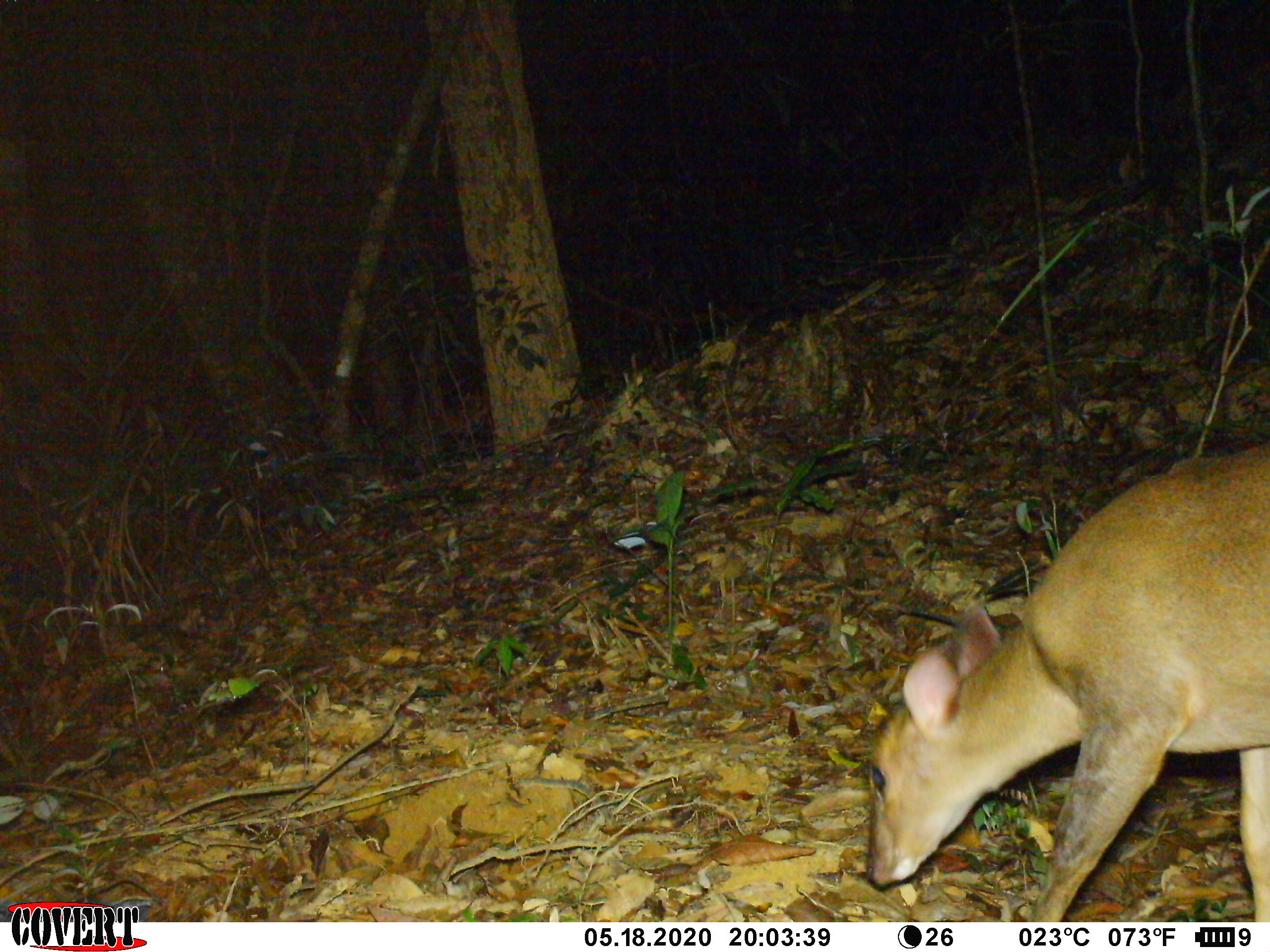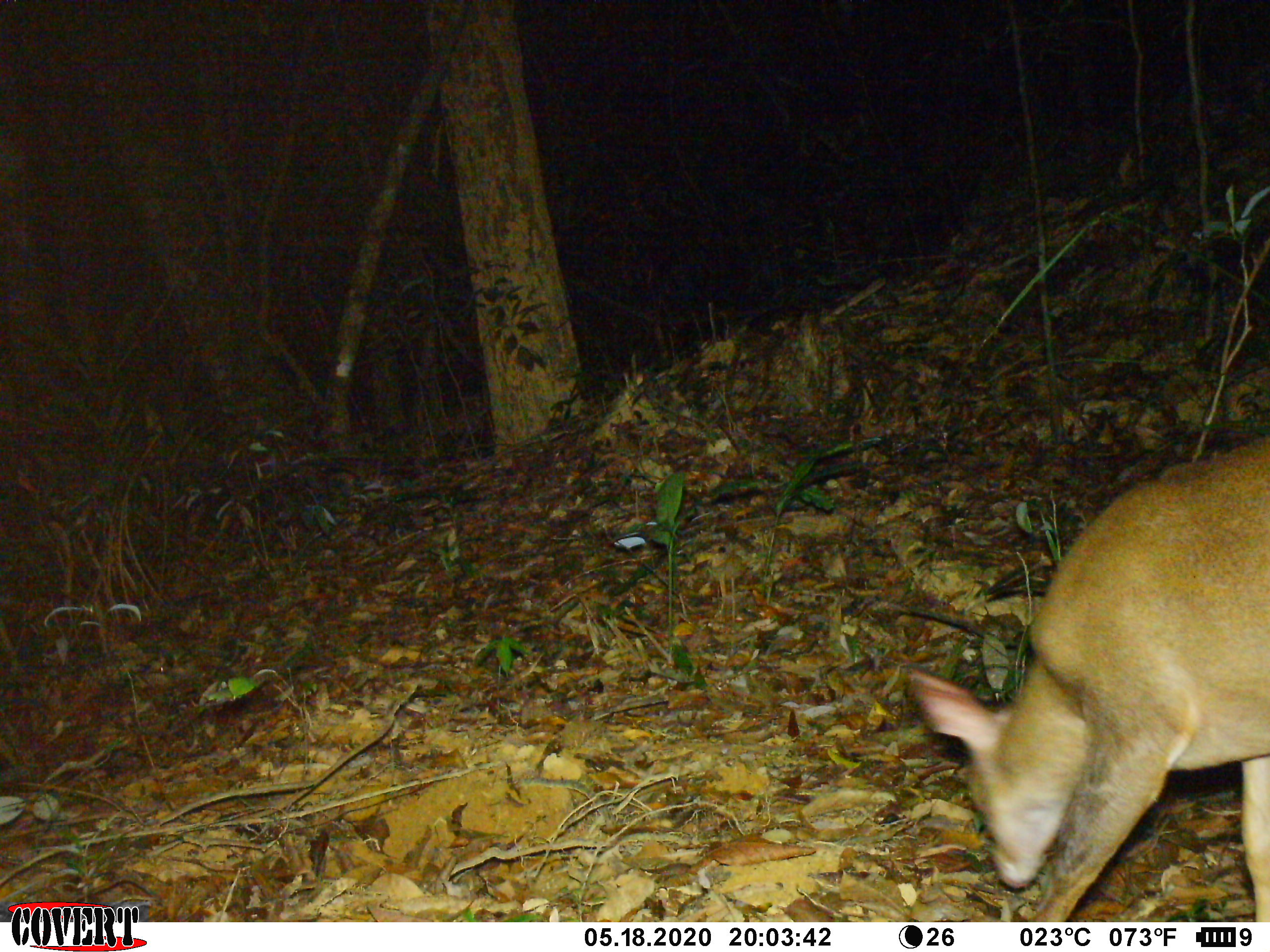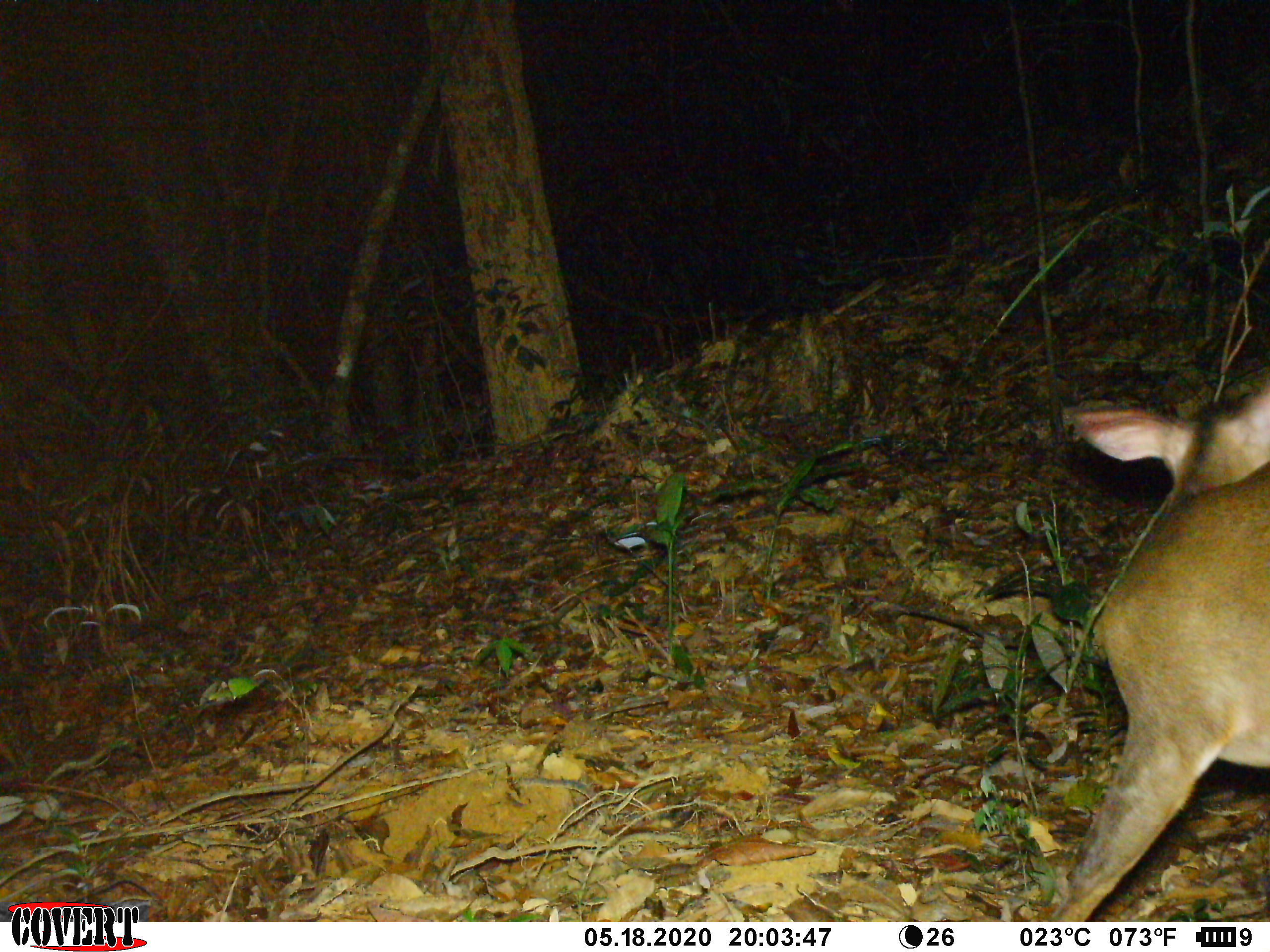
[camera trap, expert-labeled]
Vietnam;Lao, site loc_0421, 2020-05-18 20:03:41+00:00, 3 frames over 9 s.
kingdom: Animalia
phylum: Chordata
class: Mammalia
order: Artiodactyla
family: Cervidae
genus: Muntiacus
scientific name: Muntiacus vuquangensis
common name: large-antlered muntjac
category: large antlered muntjac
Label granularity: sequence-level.